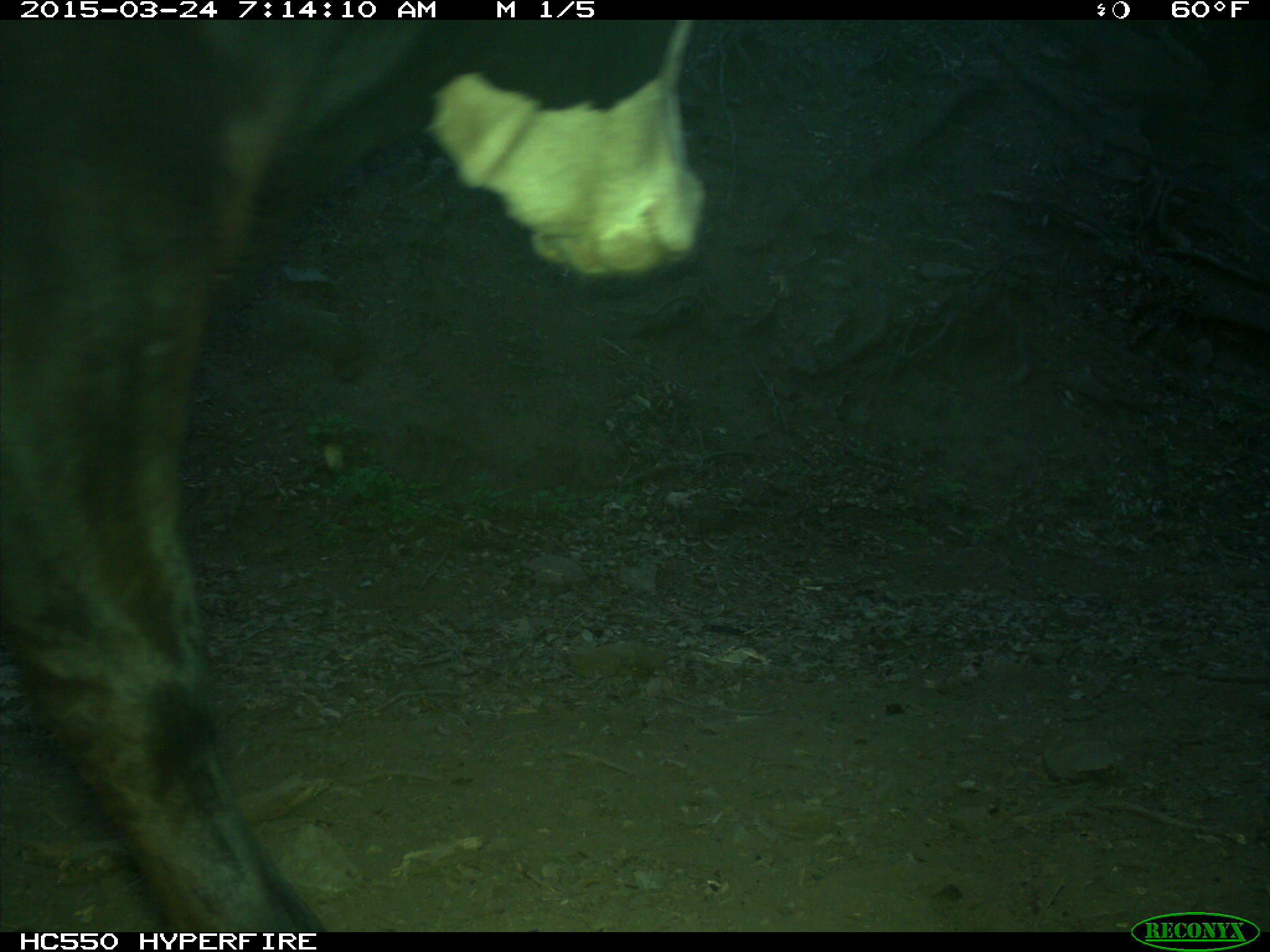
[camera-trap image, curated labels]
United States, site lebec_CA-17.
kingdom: Animalia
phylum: Chordata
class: Mammalia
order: Artiodactyla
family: Bovidae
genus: Bos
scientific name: Bos taurus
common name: domestic cow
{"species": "Bos taurus (domestic cow)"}